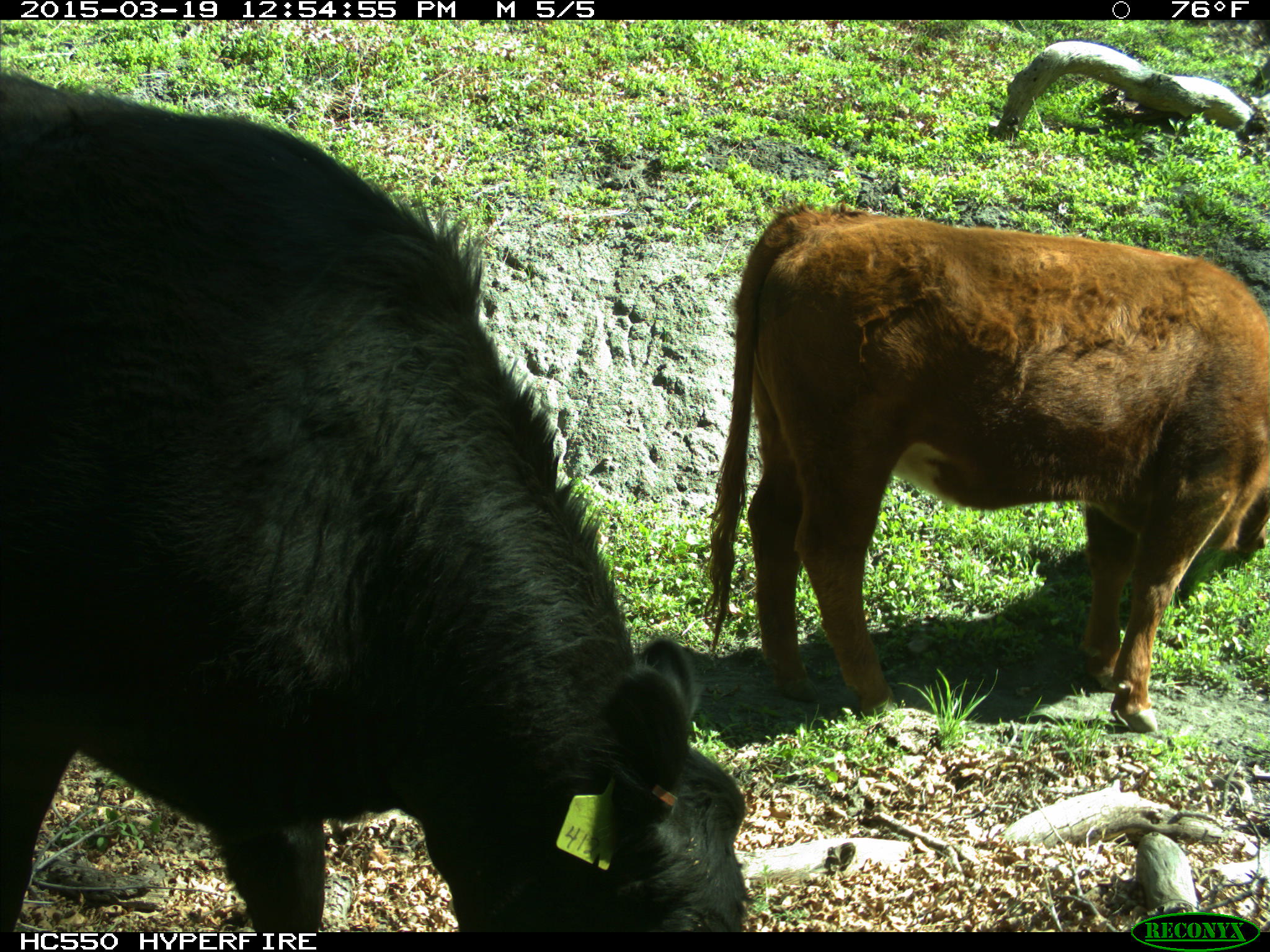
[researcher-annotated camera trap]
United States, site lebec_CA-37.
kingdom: Animalia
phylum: Chordata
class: Mammalia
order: Artiodactyla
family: Bovidae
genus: Bos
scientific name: Bos taurus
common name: domestic cow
Bos taurus (domestic cow).